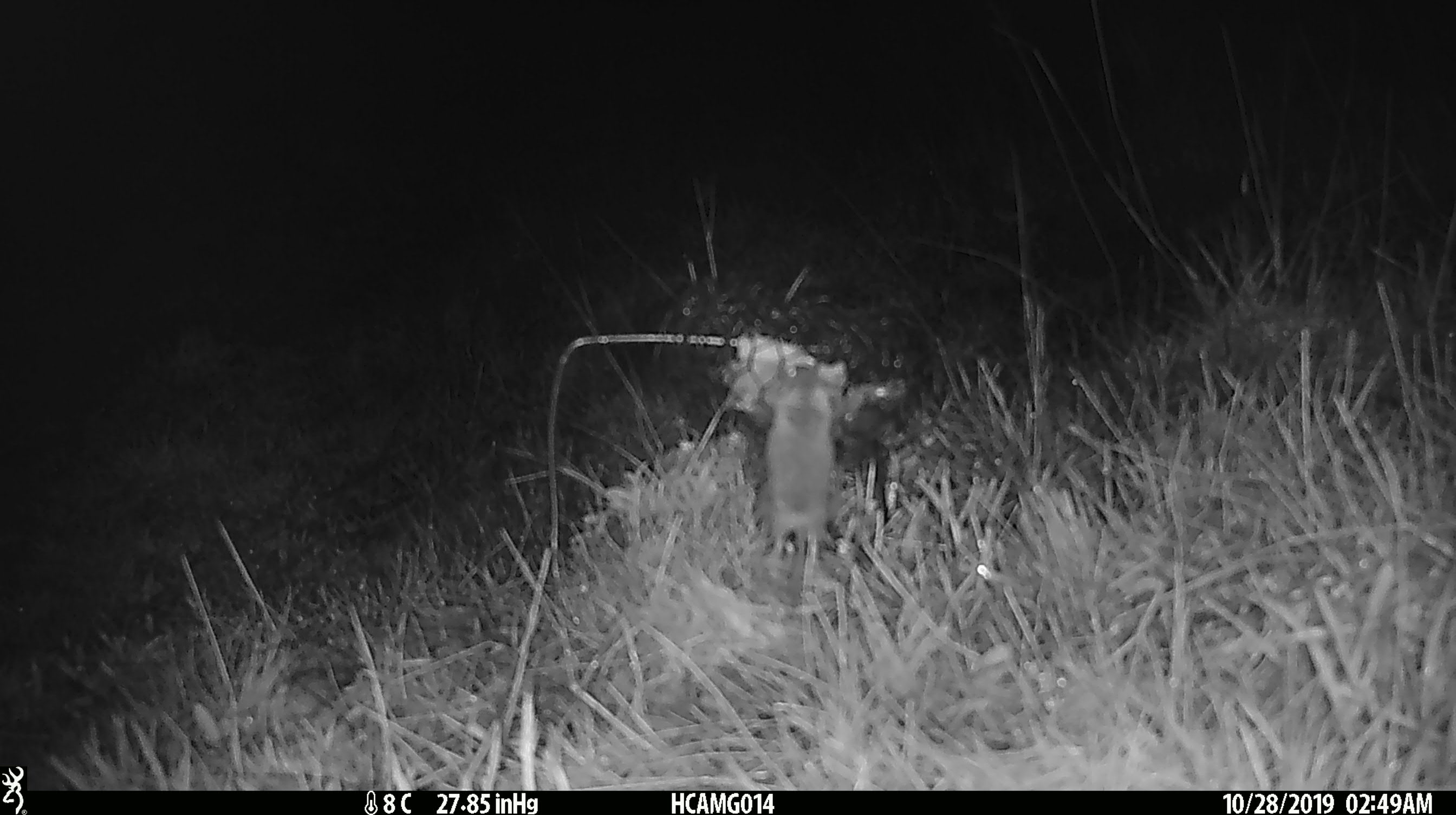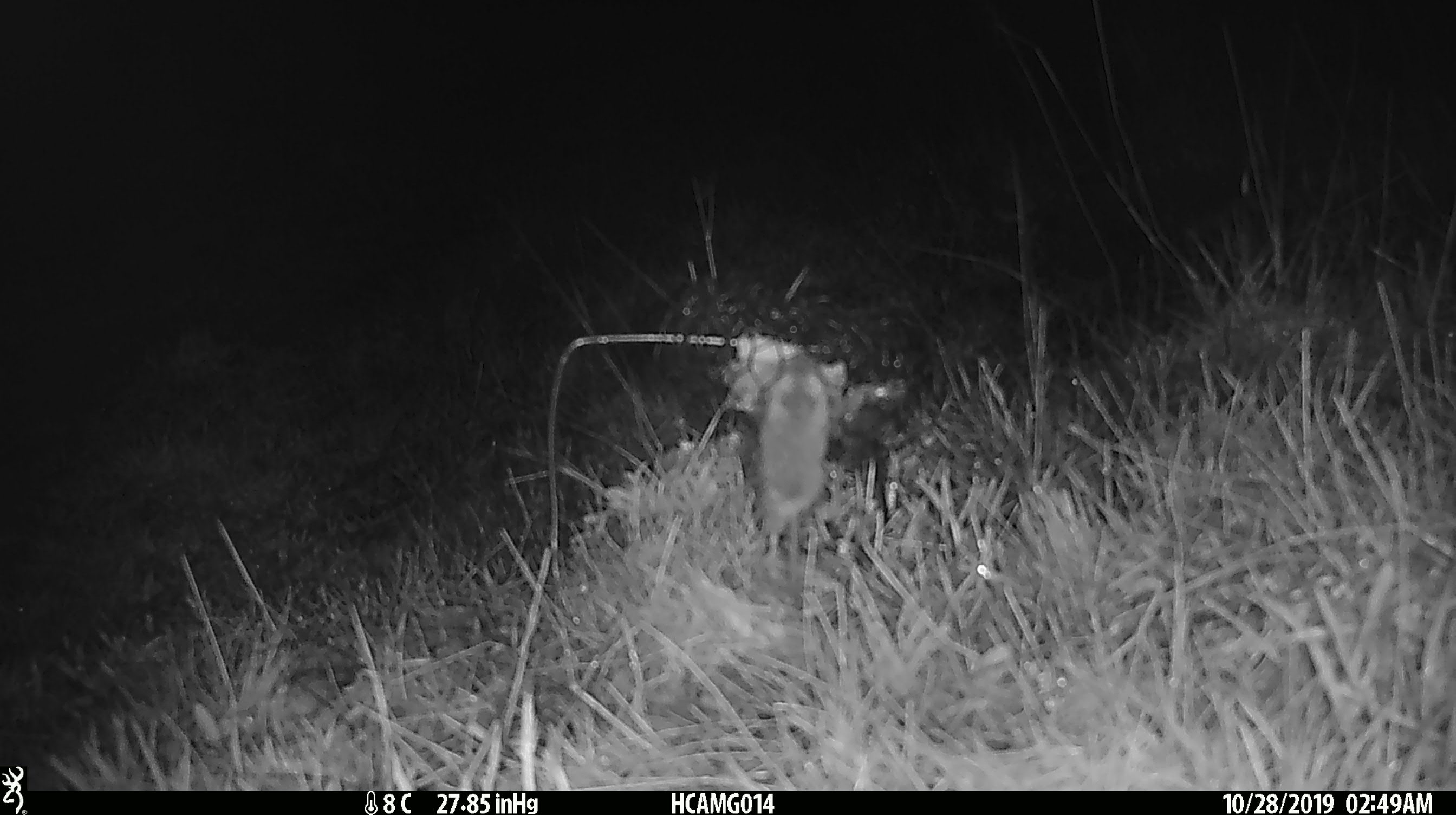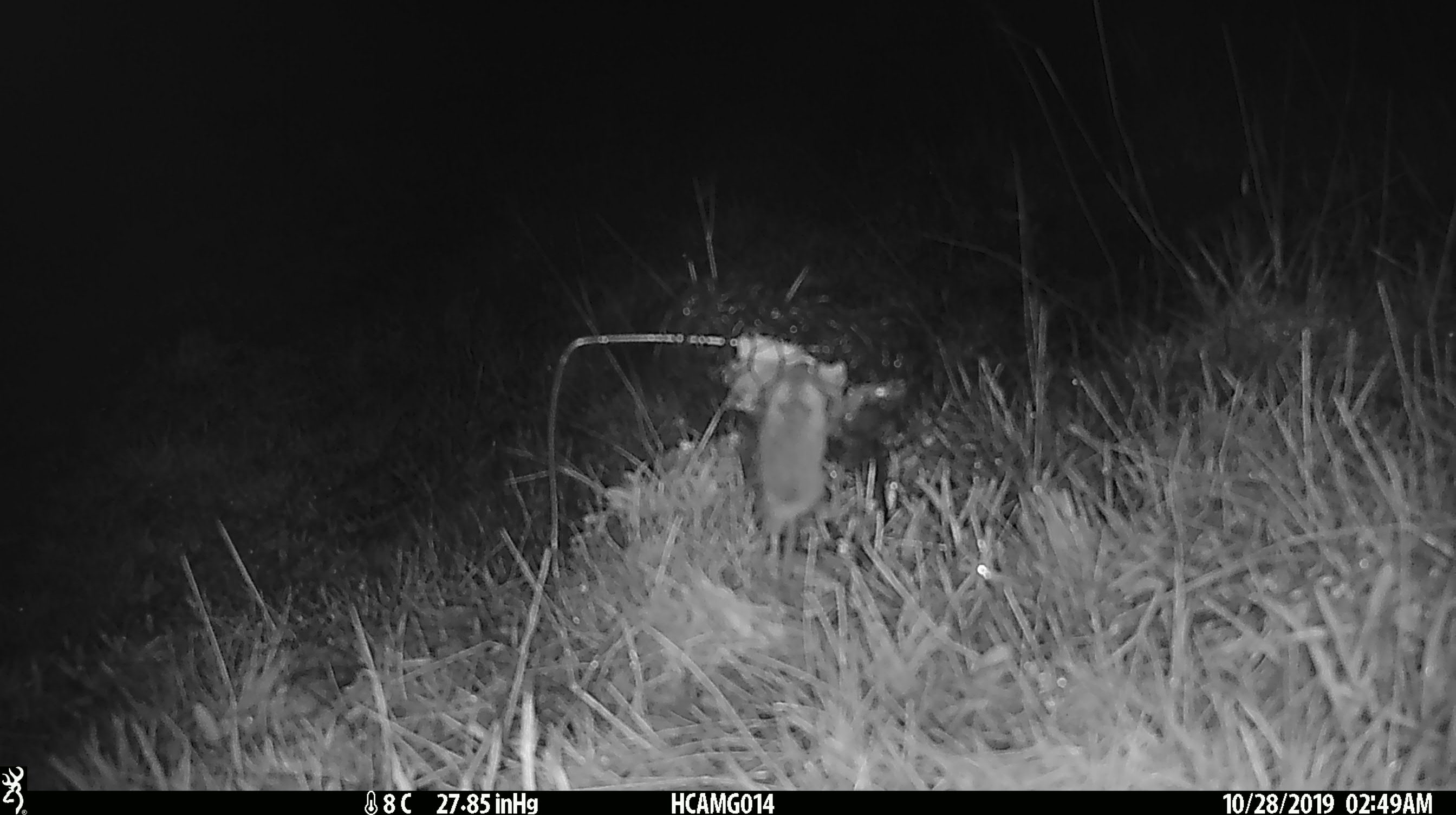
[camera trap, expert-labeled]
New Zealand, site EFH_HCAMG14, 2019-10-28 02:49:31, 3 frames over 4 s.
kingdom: Animalia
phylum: Chordata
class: Mammalia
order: Rodentia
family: Muridae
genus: Mus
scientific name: Mus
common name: mouse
Mouse (Mus).